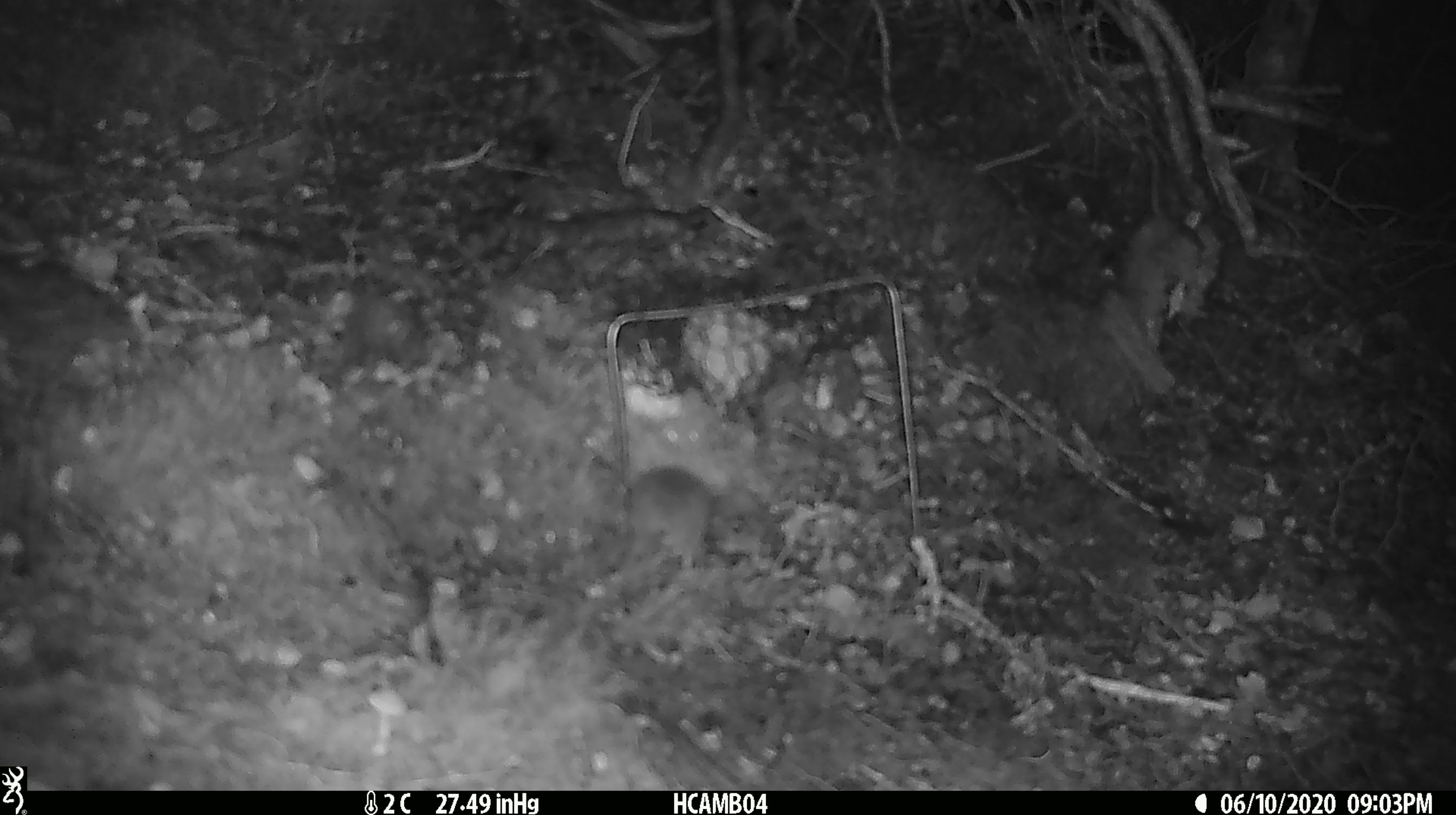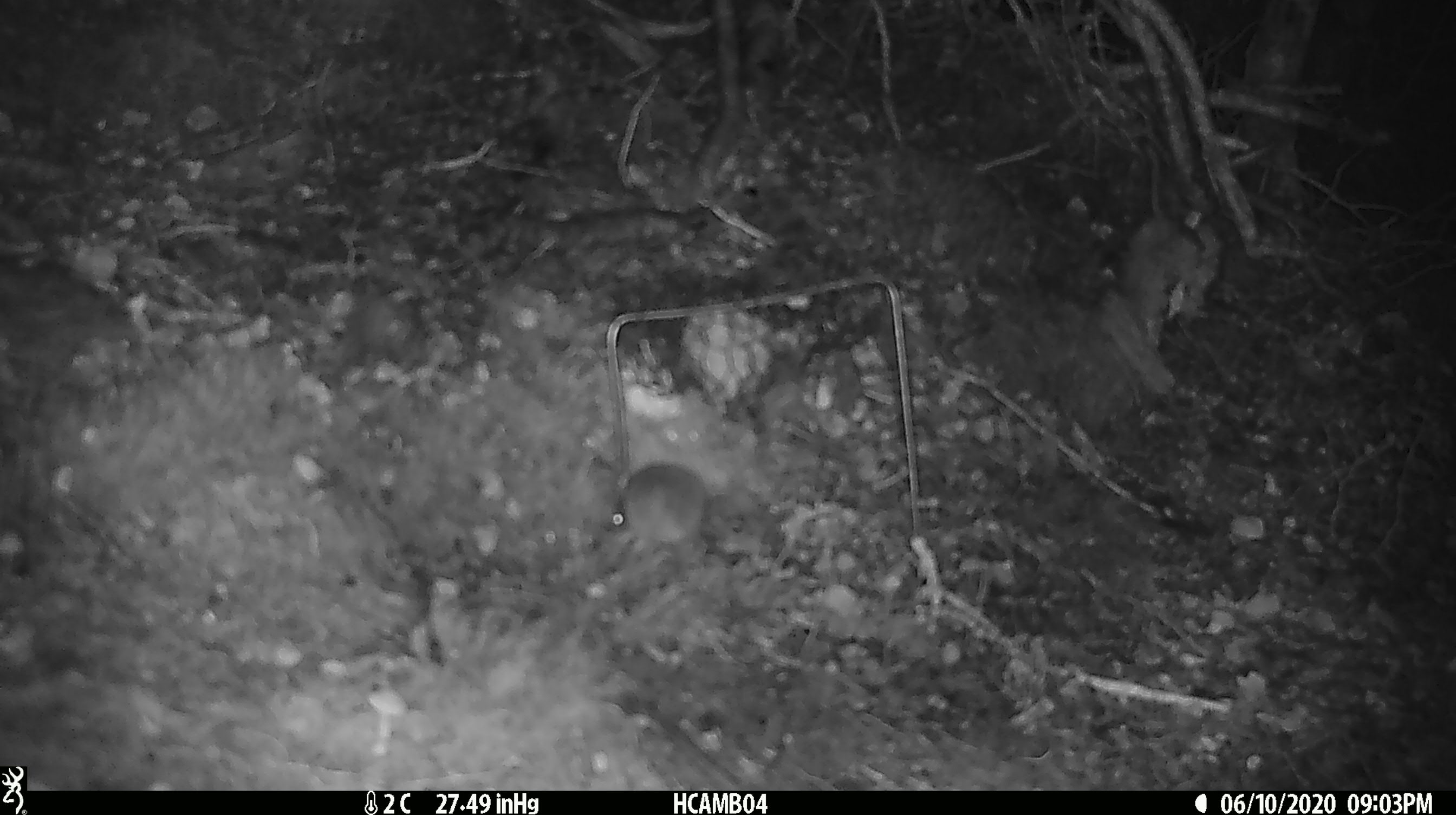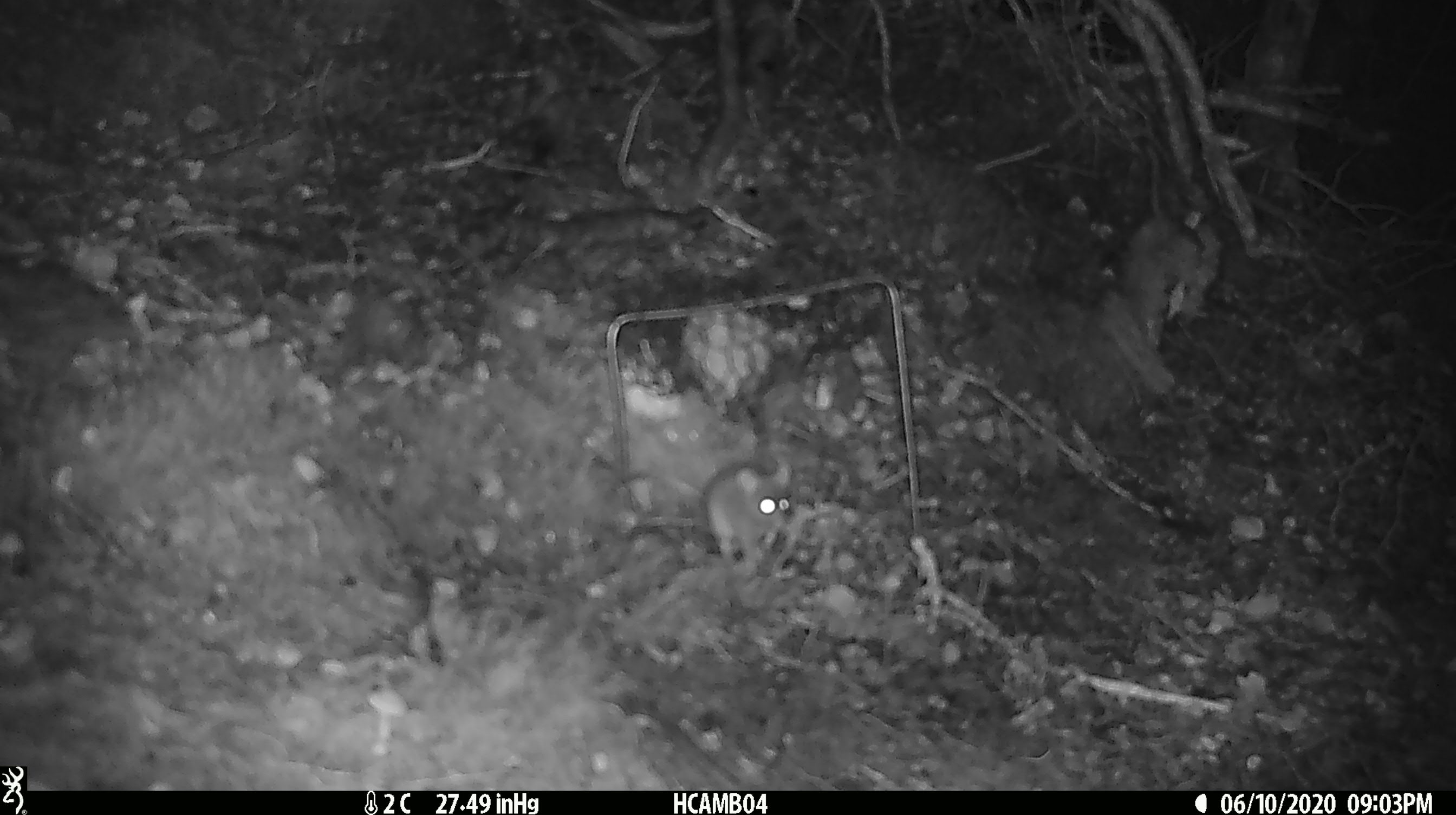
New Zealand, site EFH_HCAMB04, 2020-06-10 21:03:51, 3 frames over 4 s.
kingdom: Animalia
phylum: Chordata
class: Mammalia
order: Rodentia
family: Muridae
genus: Mus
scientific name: Mus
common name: mouse